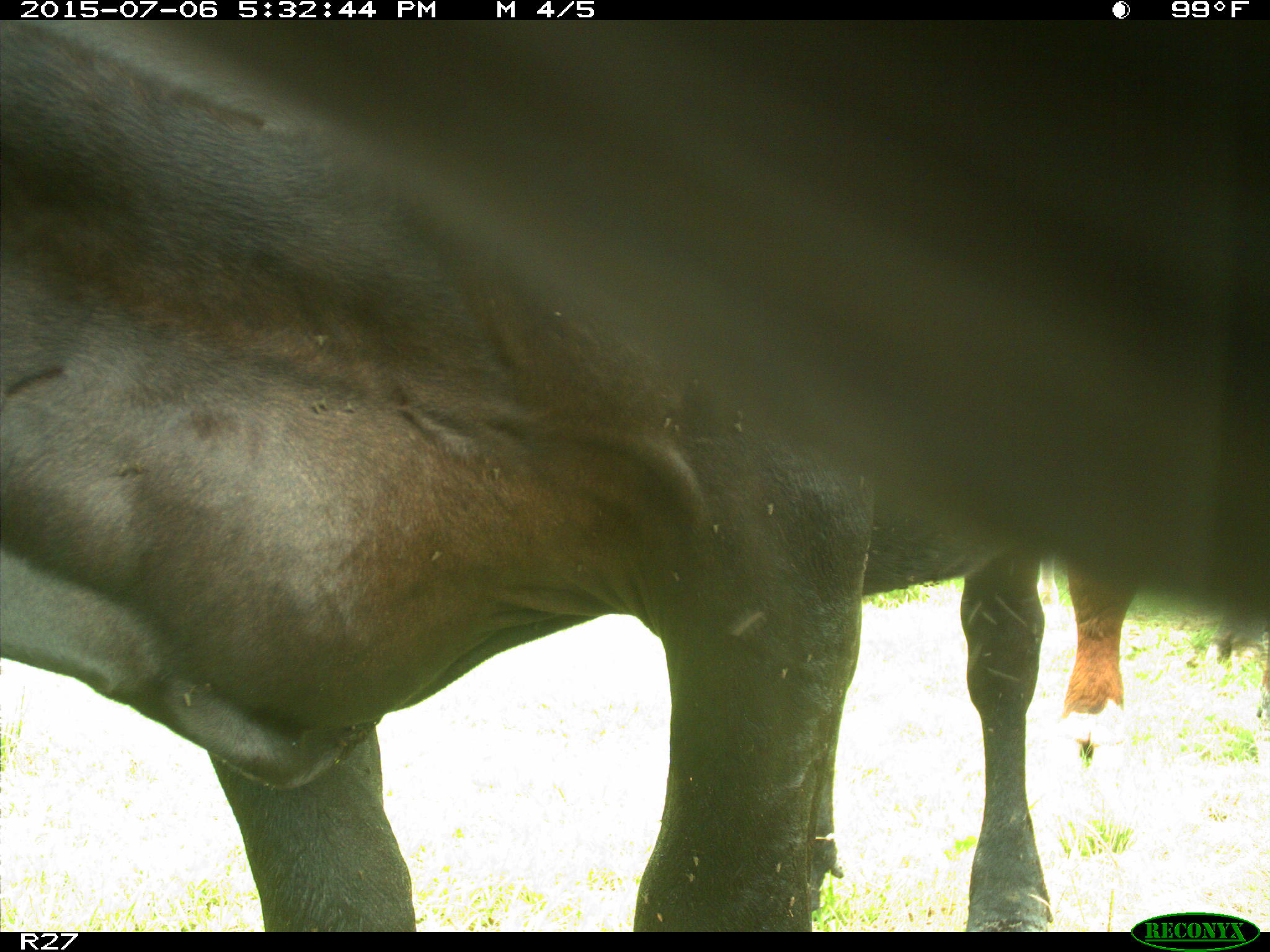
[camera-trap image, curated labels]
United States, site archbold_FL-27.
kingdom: Animalia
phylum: Chordata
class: Mammalia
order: Artiodactyla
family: Bovidae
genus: Bos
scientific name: Bos taurus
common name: domestic cow